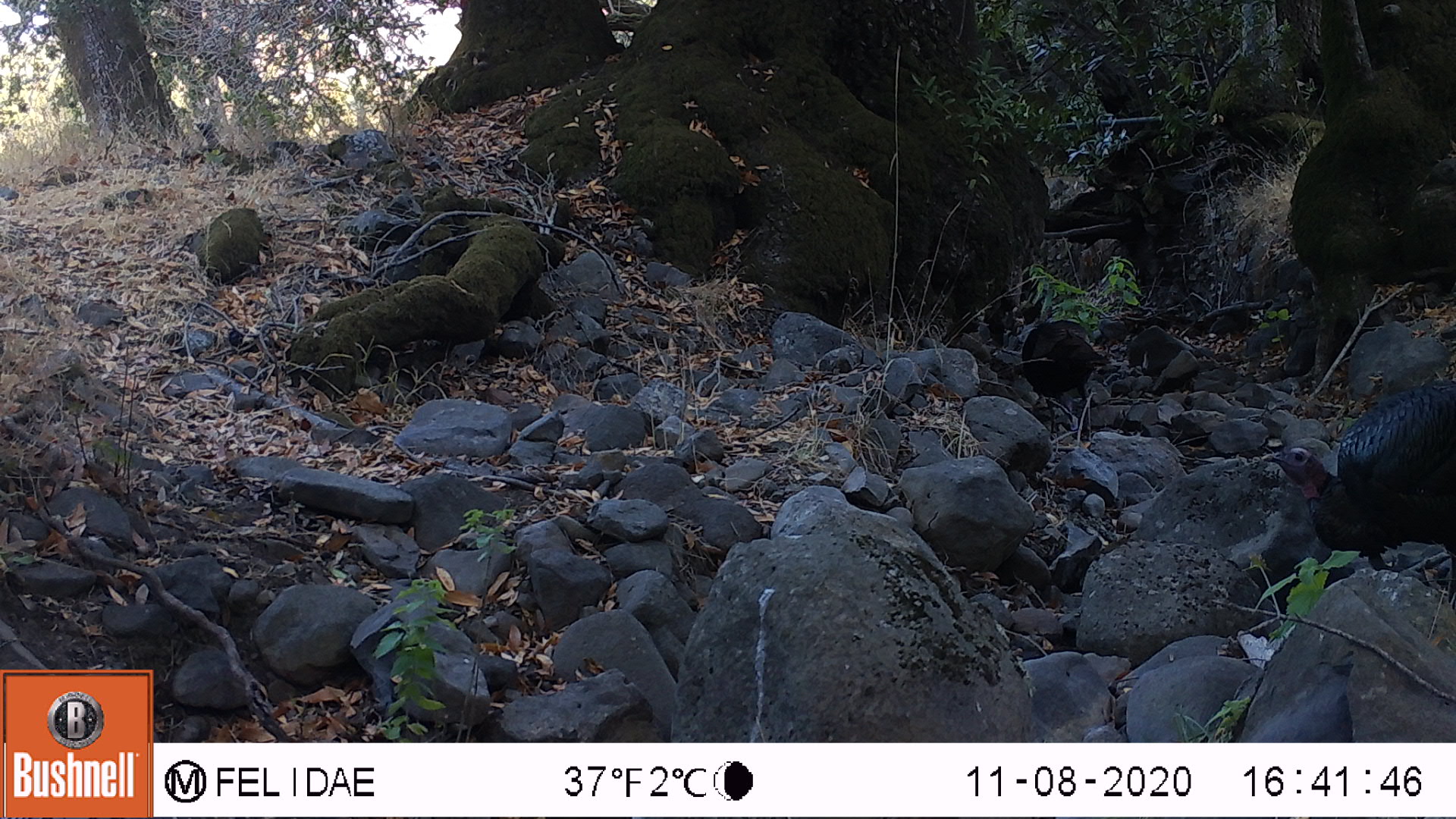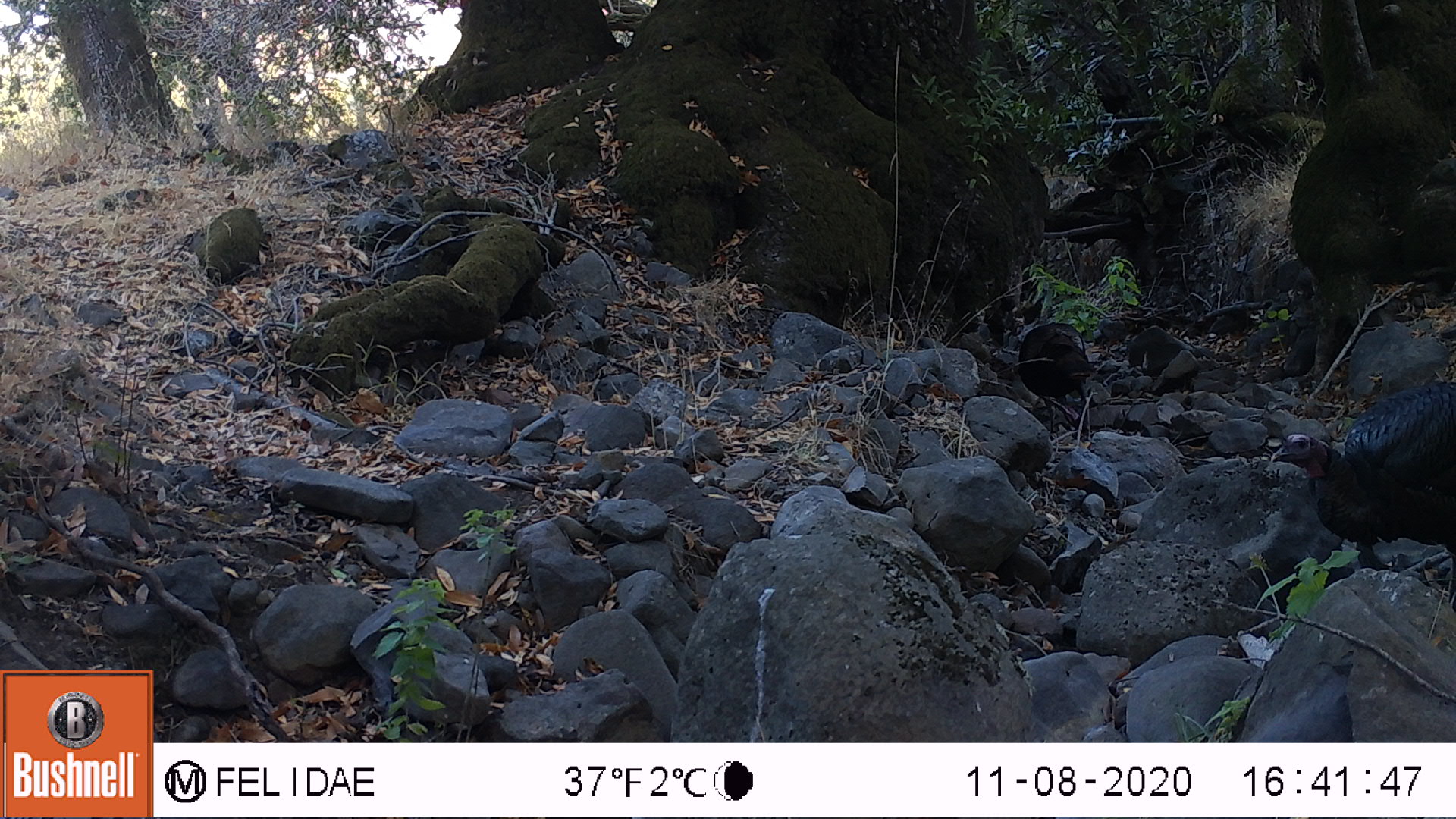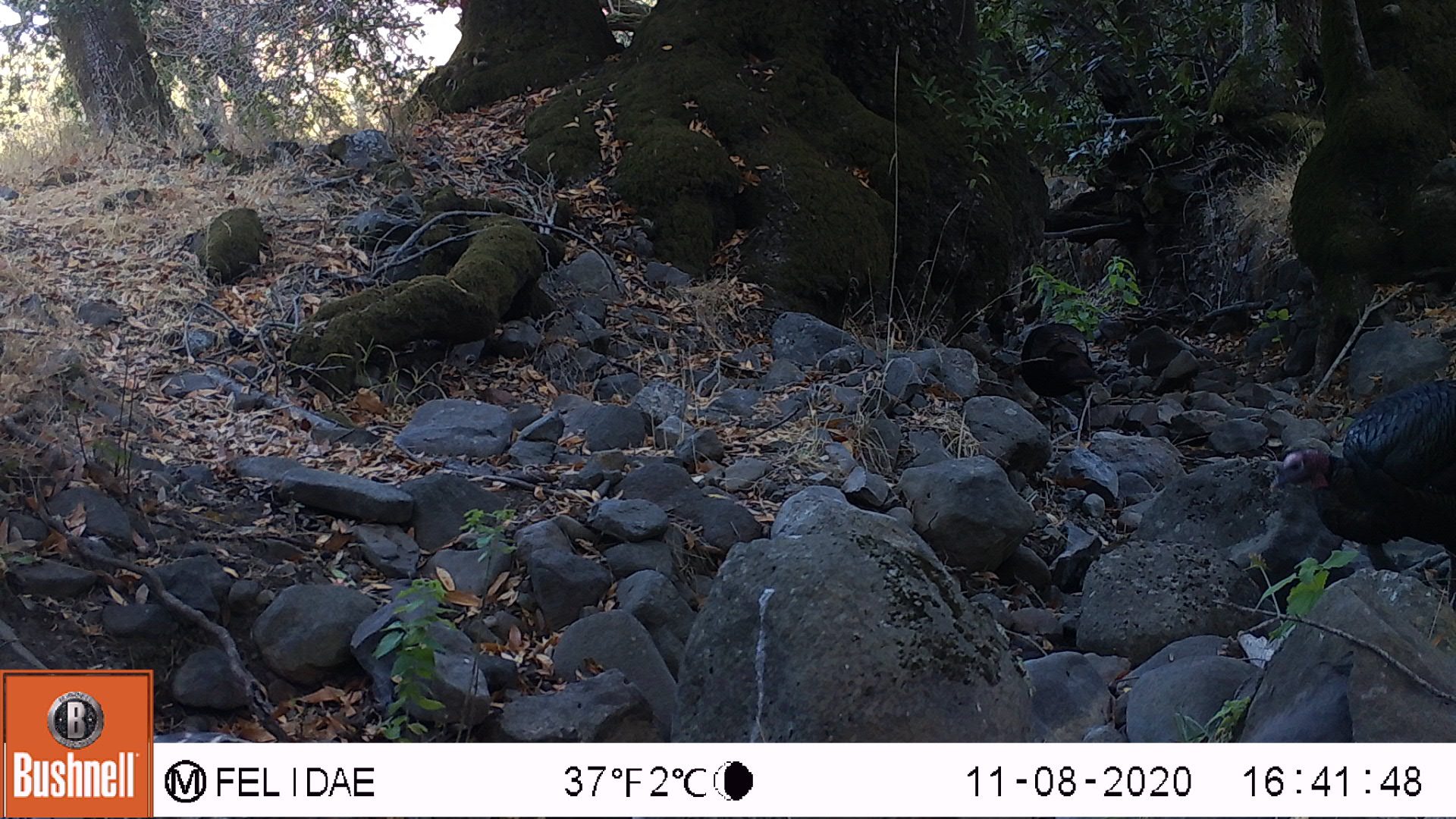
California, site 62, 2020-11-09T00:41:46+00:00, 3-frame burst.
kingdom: Animalia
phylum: Chordata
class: Aves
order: Galliformes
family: Phasianidae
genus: Meleagris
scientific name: Meleagris gallopavo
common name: turkey